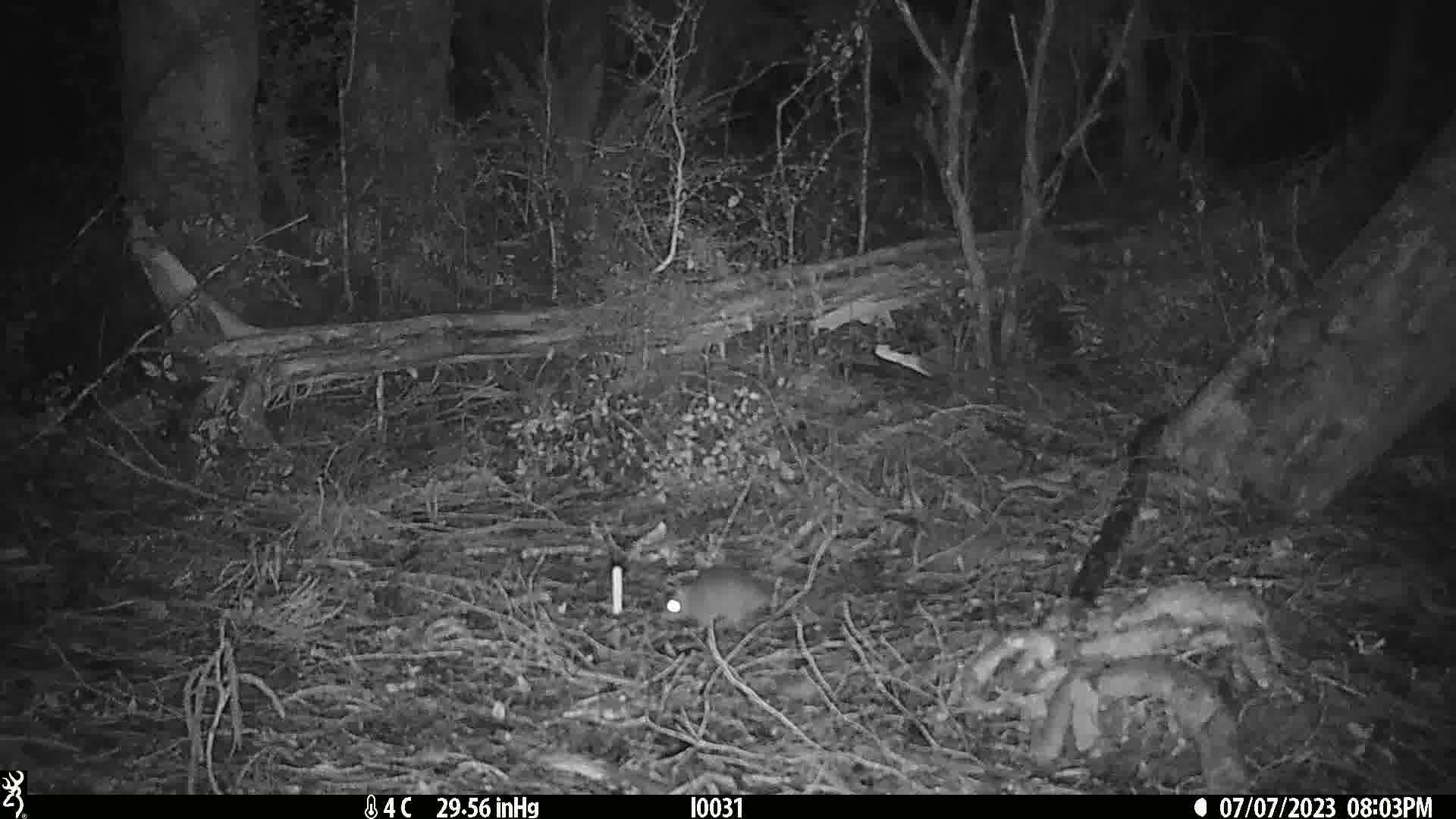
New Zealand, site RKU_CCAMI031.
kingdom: Animalia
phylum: Chordata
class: Mammalia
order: Rodentia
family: Muridae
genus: Rattus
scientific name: Rattus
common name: rat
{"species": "rat (Rattus)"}